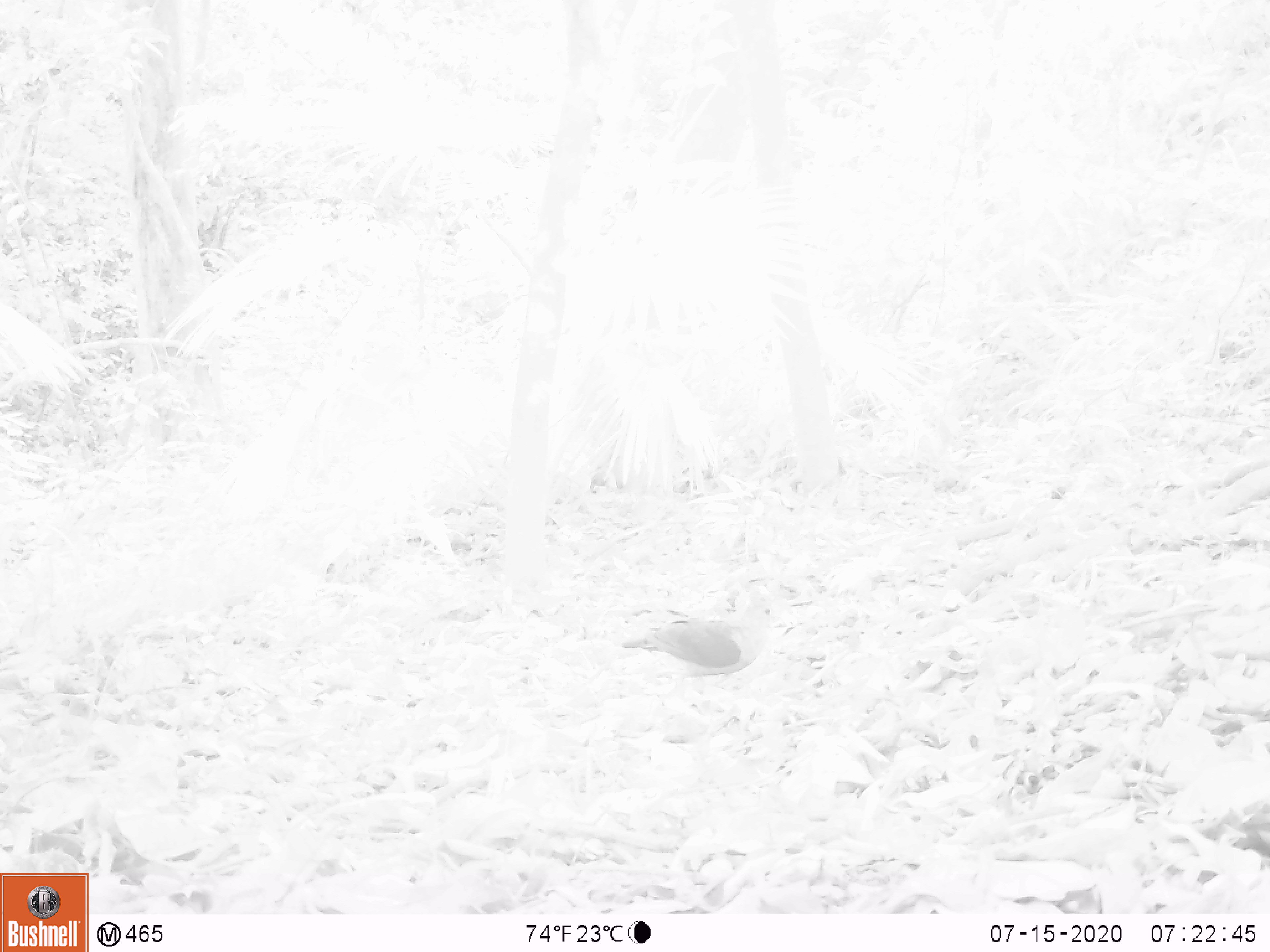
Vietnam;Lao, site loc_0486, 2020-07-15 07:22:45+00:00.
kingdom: Animalia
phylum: Chordata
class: Aves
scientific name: Aves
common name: bird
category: unidentified bird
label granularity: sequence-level